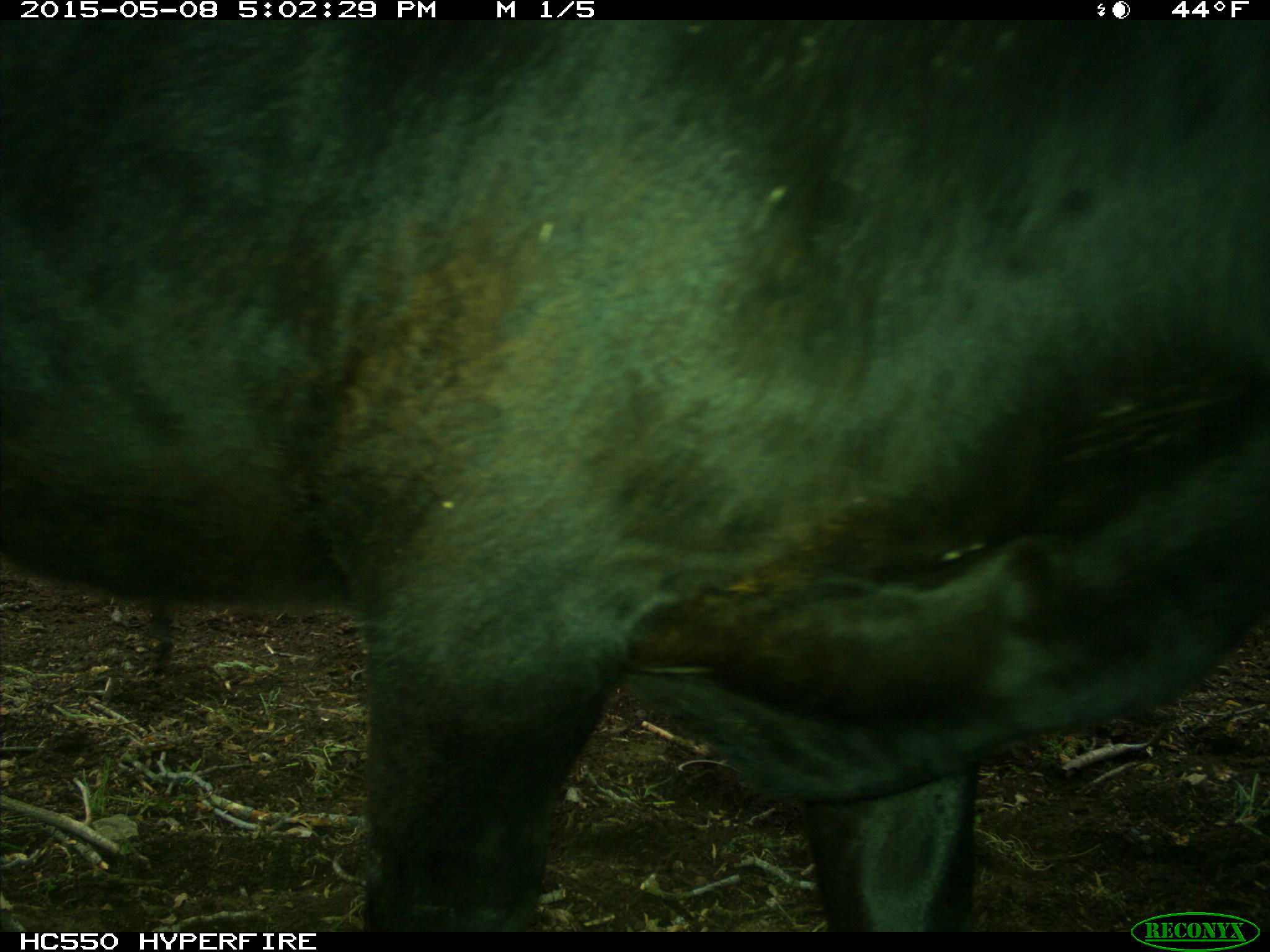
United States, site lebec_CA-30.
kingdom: Animalia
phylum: Chordata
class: Mammalia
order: Artiodactyla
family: Bovidae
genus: Bos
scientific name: Bos taurus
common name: domestic cow